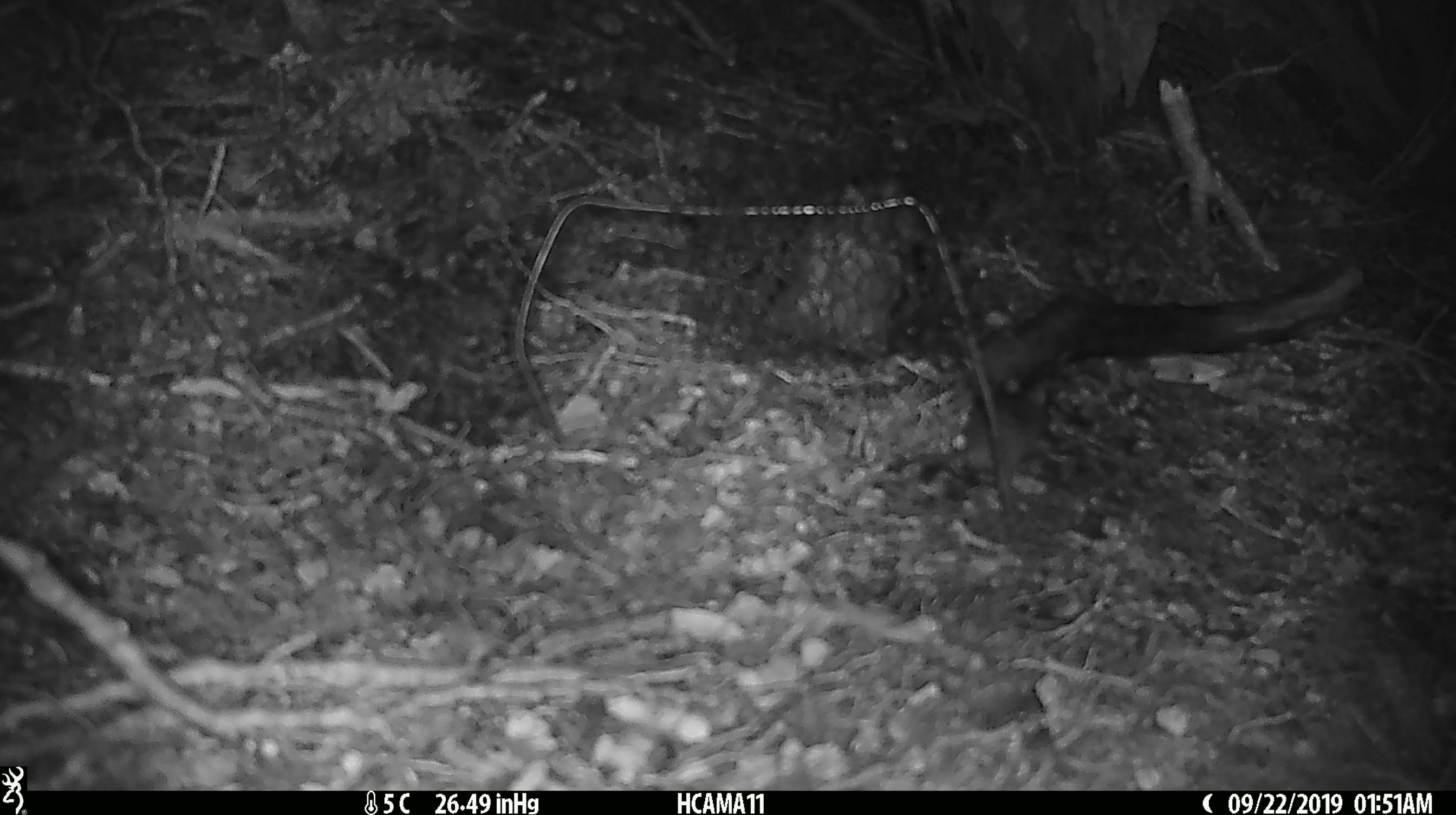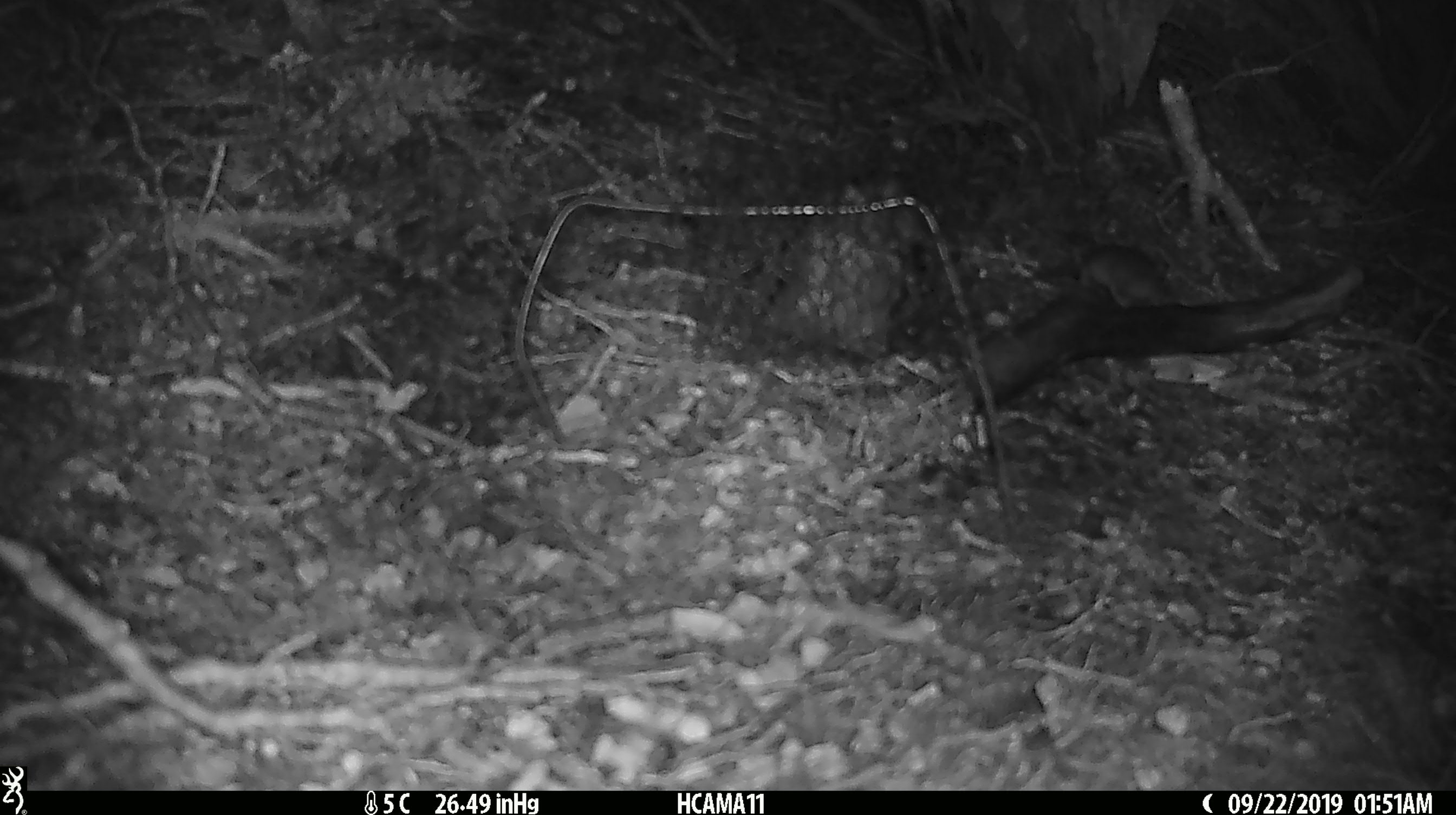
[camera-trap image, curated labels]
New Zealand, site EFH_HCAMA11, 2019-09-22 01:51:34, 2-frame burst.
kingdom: Animalia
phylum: Chordata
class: Mammalia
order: Rodentia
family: Muridae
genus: Mus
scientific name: Mus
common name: mouse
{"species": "mouse (Mus)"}